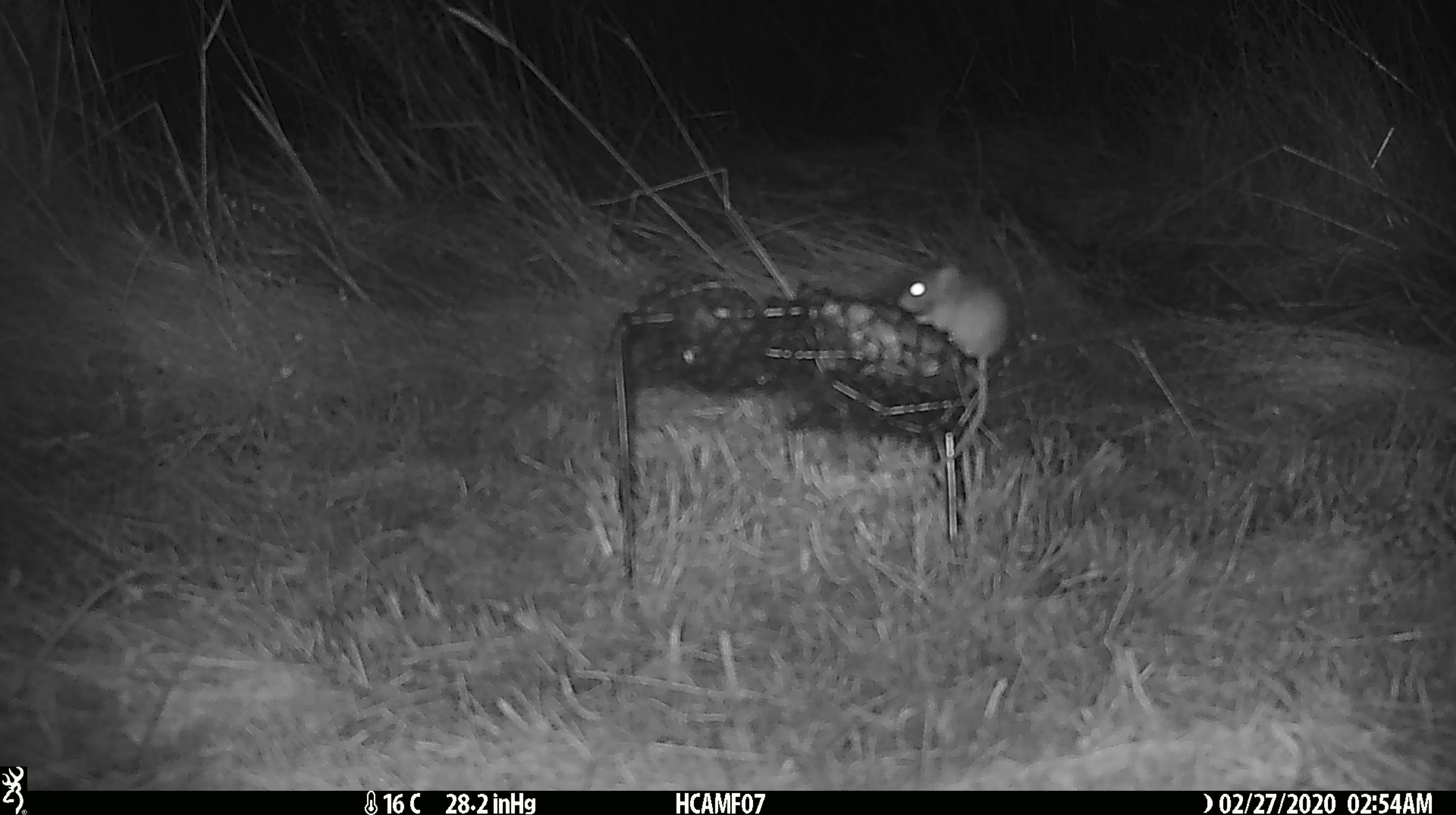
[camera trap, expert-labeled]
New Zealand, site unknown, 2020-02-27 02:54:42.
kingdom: Animalia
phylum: Chordata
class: Mammalia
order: Rodentia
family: Muridae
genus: Mus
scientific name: Mus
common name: mouse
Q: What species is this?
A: Mouse (Mus).